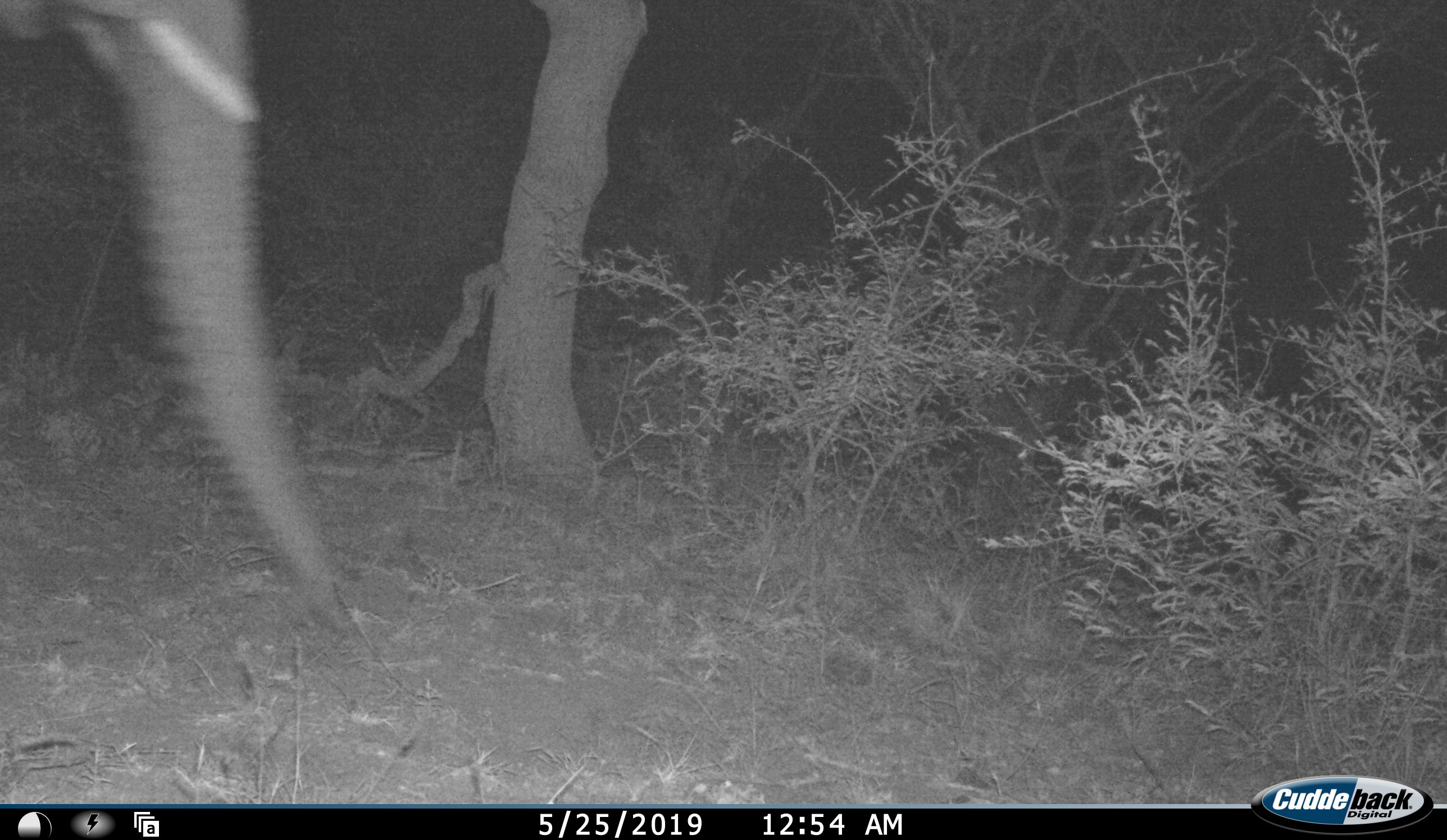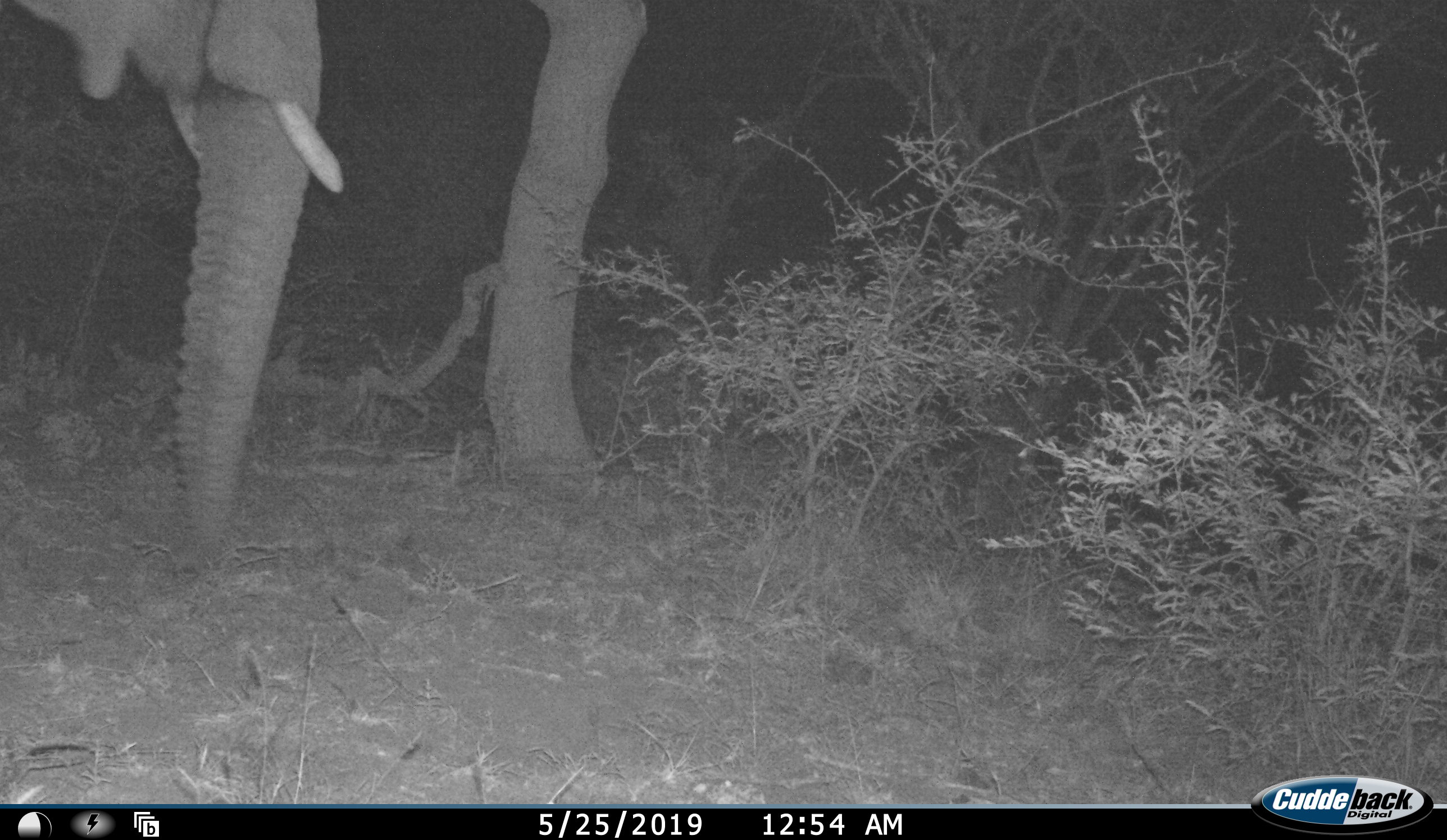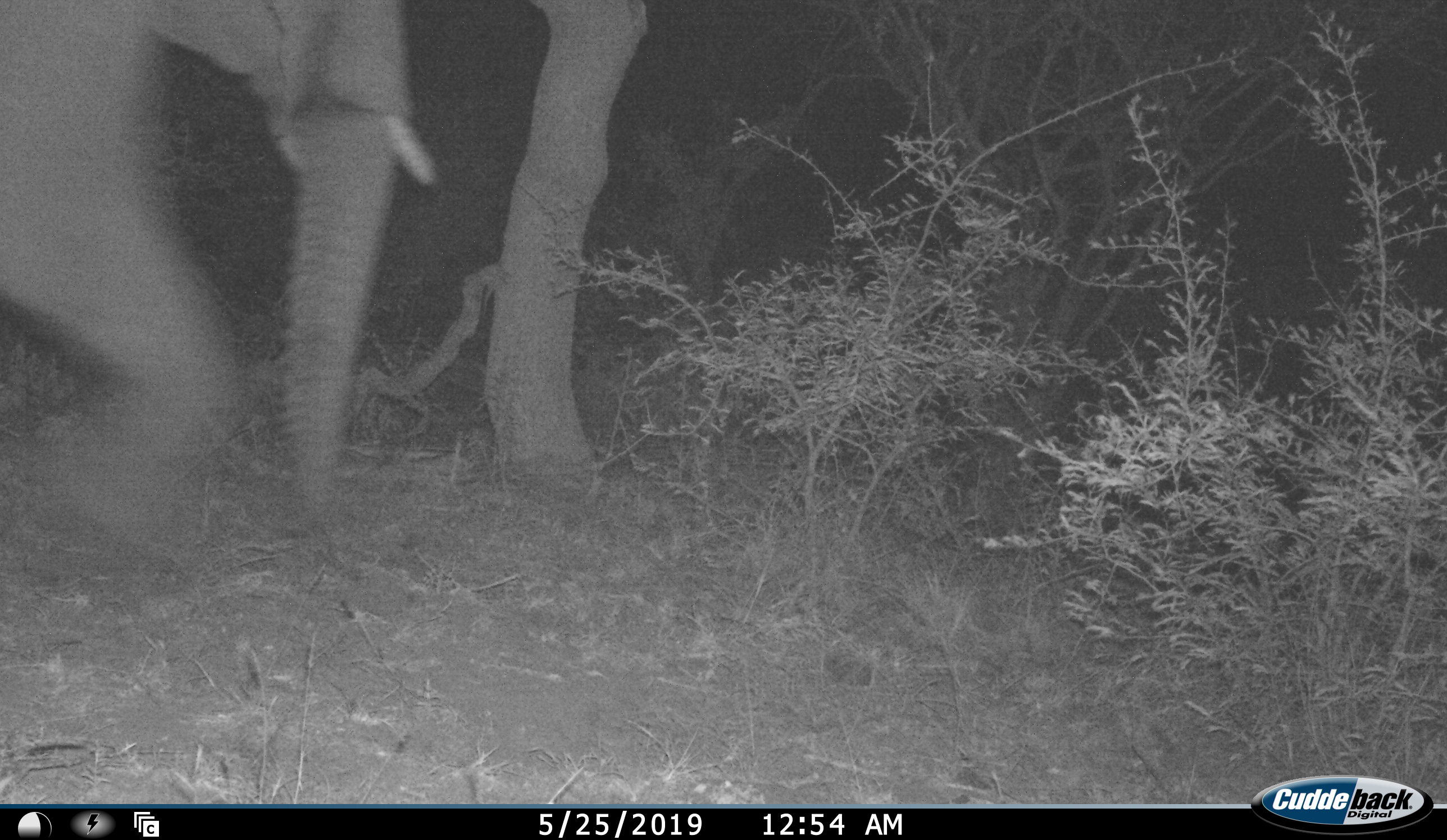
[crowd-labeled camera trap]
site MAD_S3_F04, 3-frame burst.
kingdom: Animalia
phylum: Chordata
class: Mammalia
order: Proboscidea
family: Elephantidae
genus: Loxodonta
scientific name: Loxodonta africana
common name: african bush elephant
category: elephant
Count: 1.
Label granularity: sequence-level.